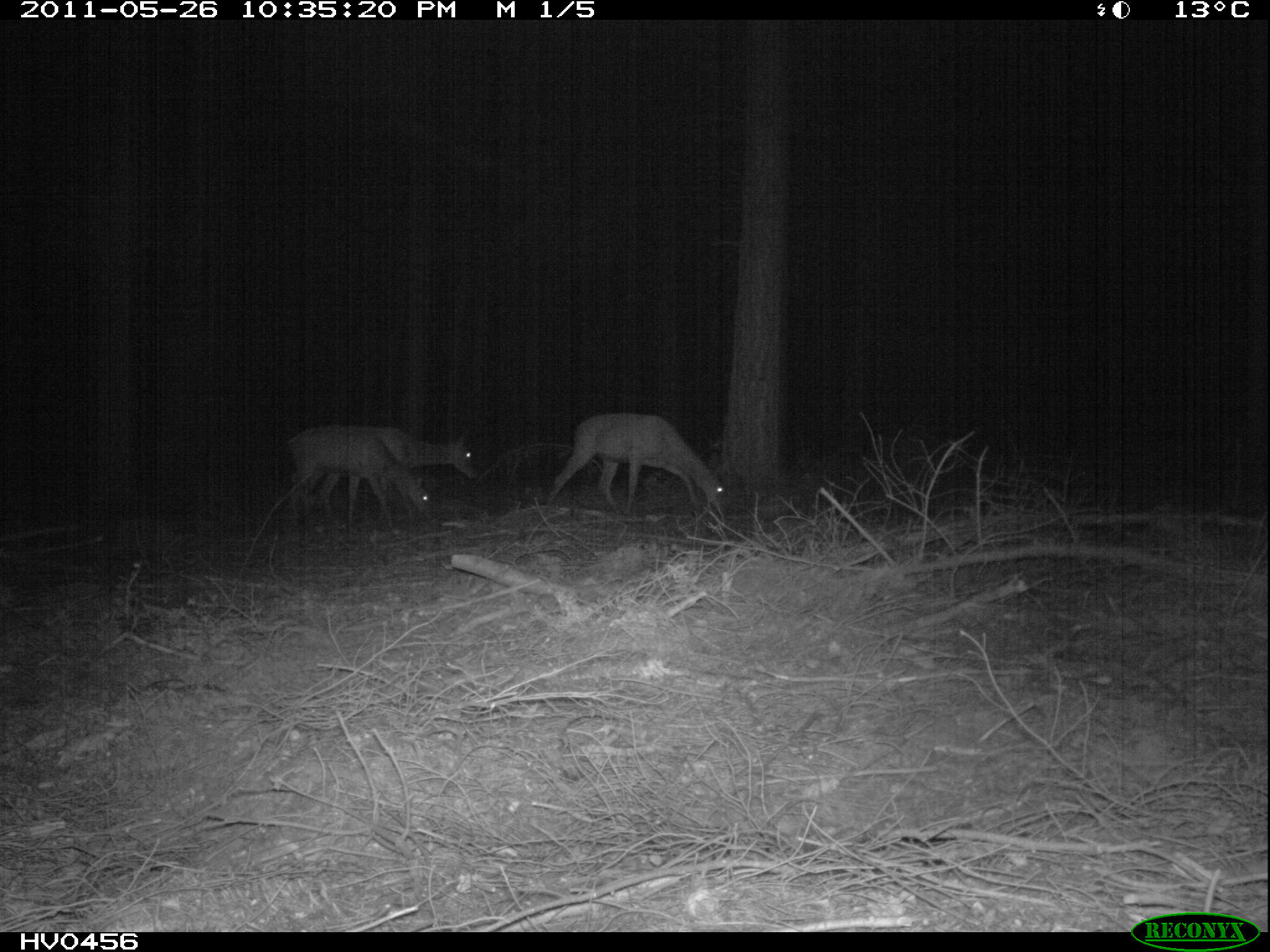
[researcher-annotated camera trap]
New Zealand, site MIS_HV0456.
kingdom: Animalia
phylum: Chordata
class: Mammalia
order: Artiodactyla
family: Cervidae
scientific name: Cervidae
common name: deer